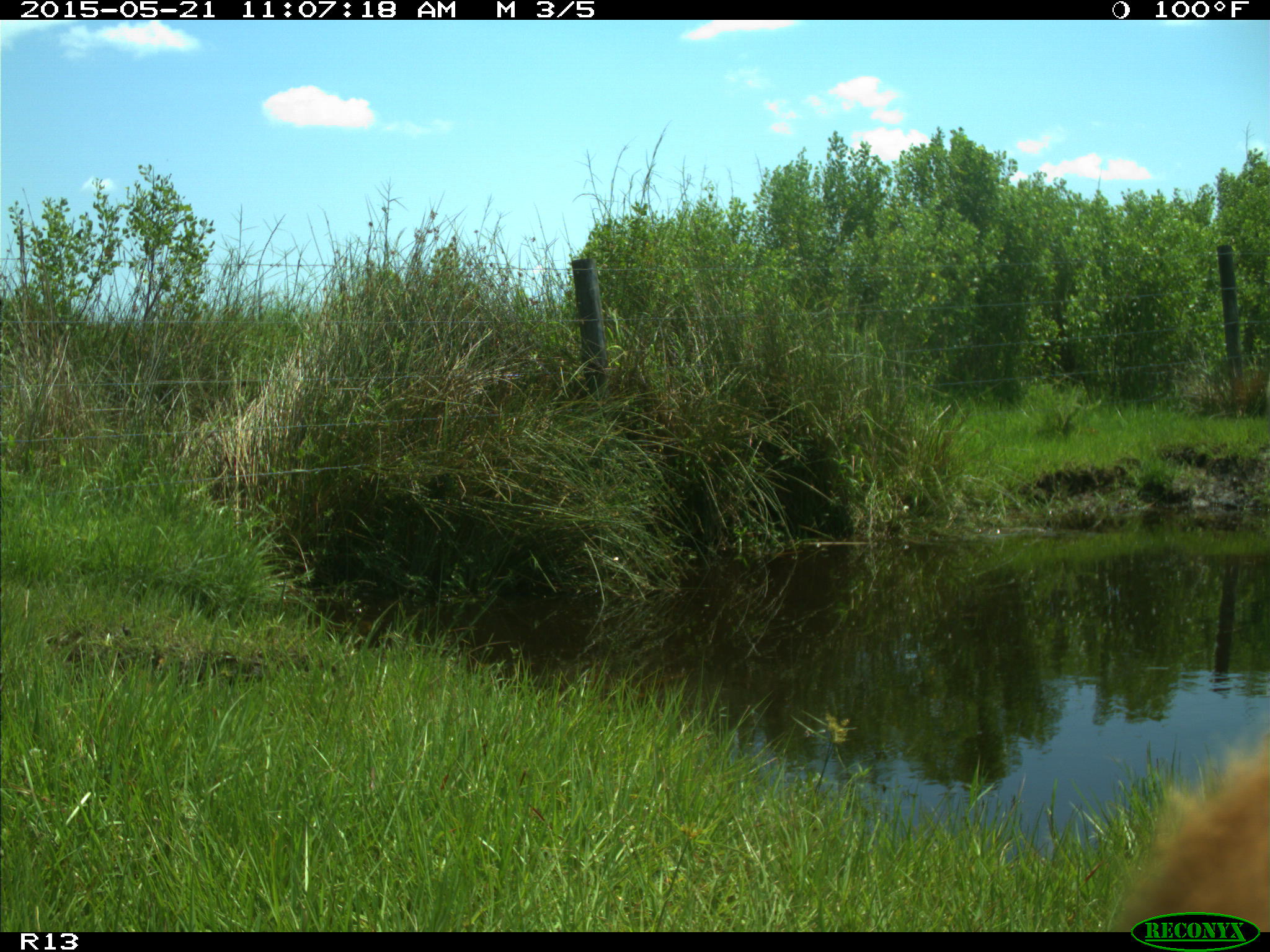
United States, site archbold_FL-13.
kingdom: Animalia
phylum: Chordata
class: Mammalia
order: Artiodactyla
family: Bovidae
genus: Bos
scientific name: Bos taurus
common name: domestic cow